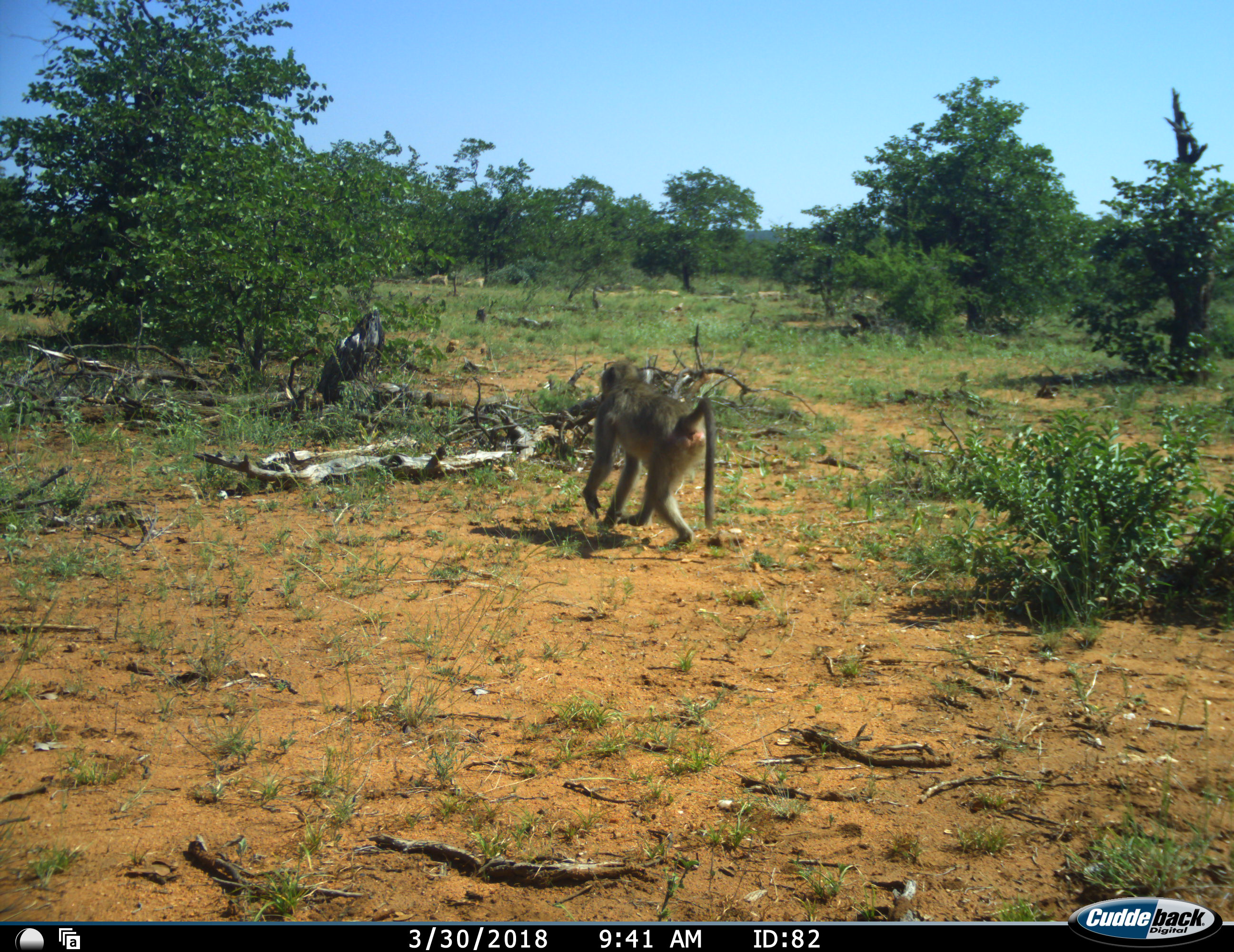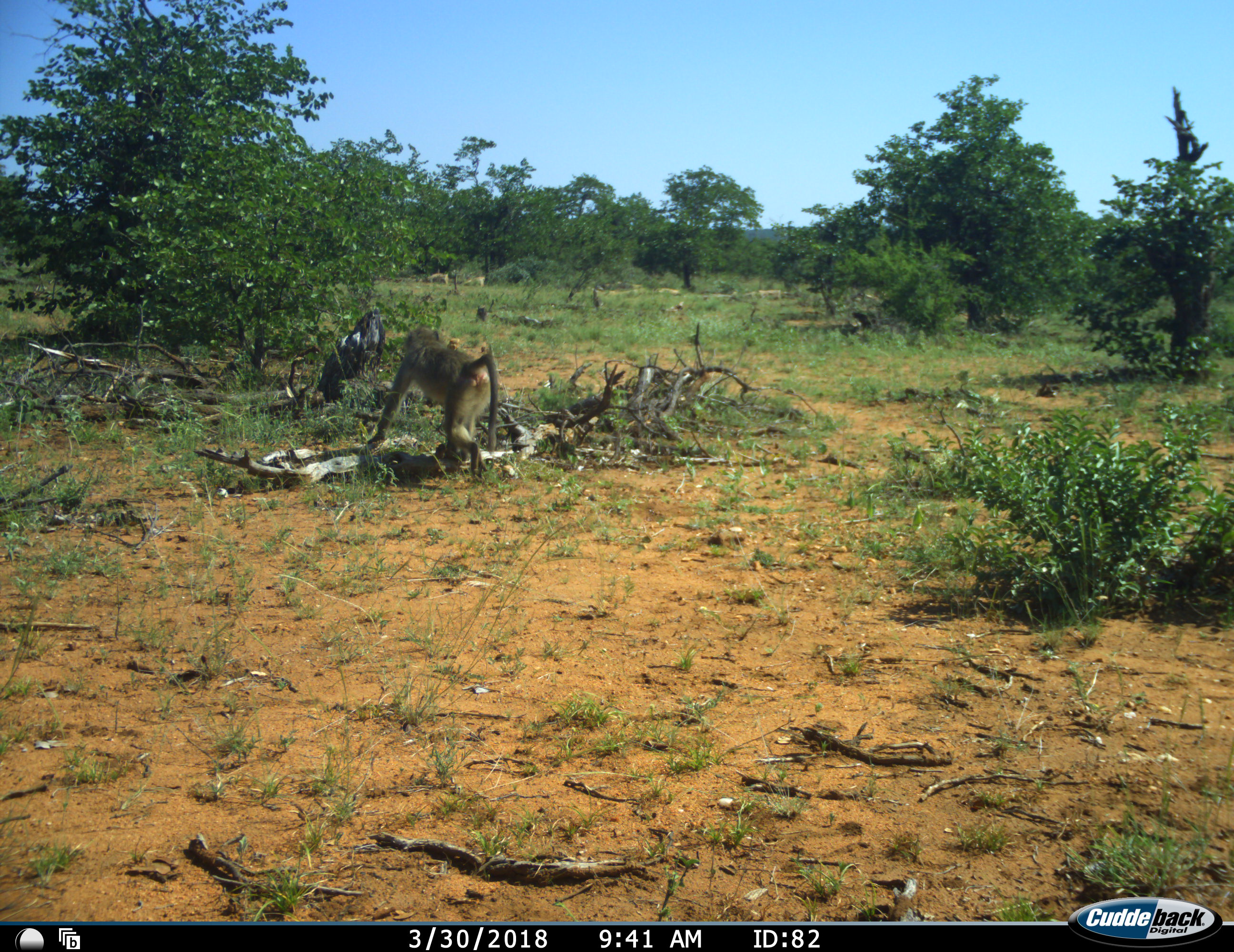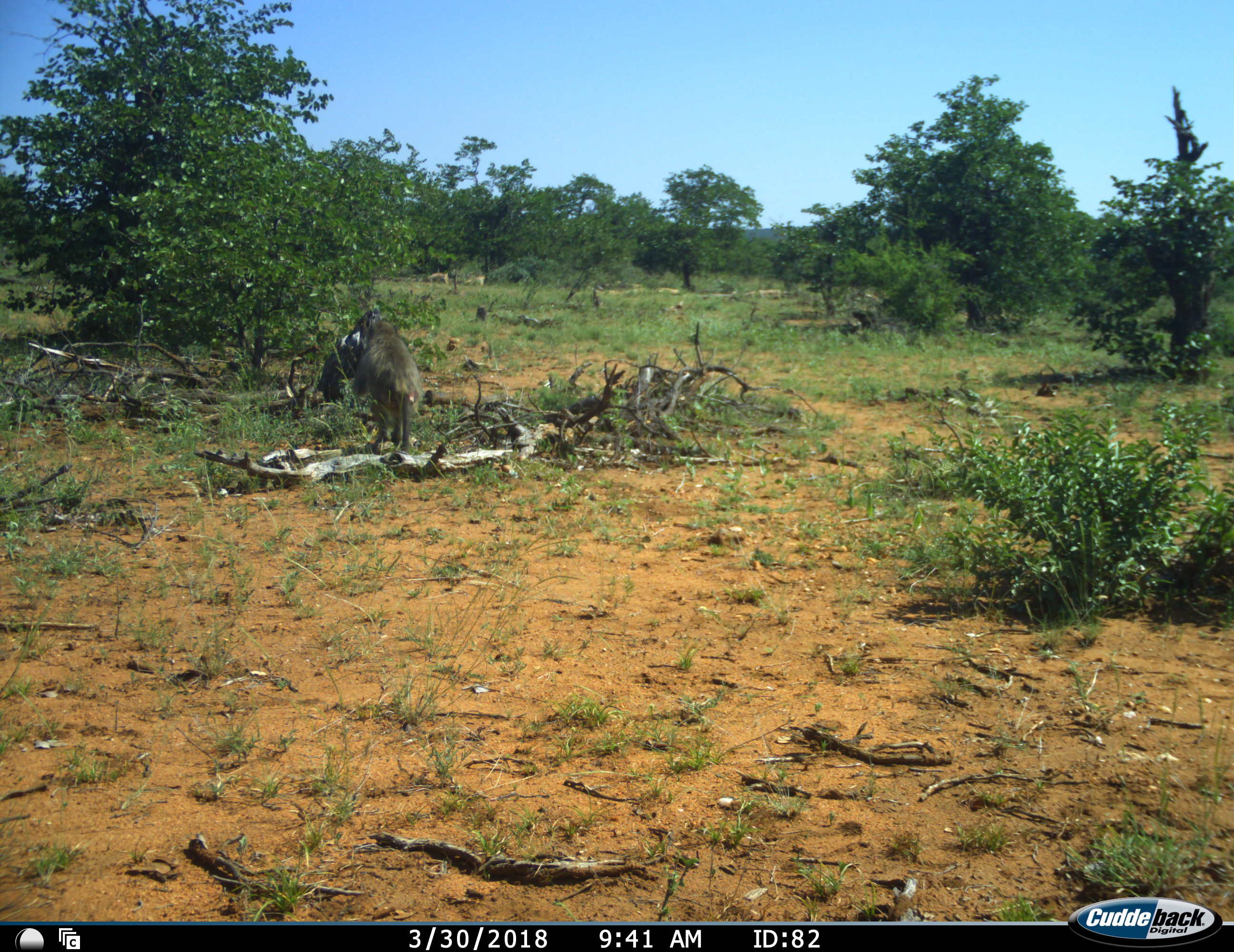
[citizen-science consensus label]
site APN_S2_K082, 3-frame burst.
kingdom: Animalia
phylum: Chordata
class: Mammalia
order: Primates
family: Cercopithecidae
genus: Papio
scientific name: Papio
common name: baboon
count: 1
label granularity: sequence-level